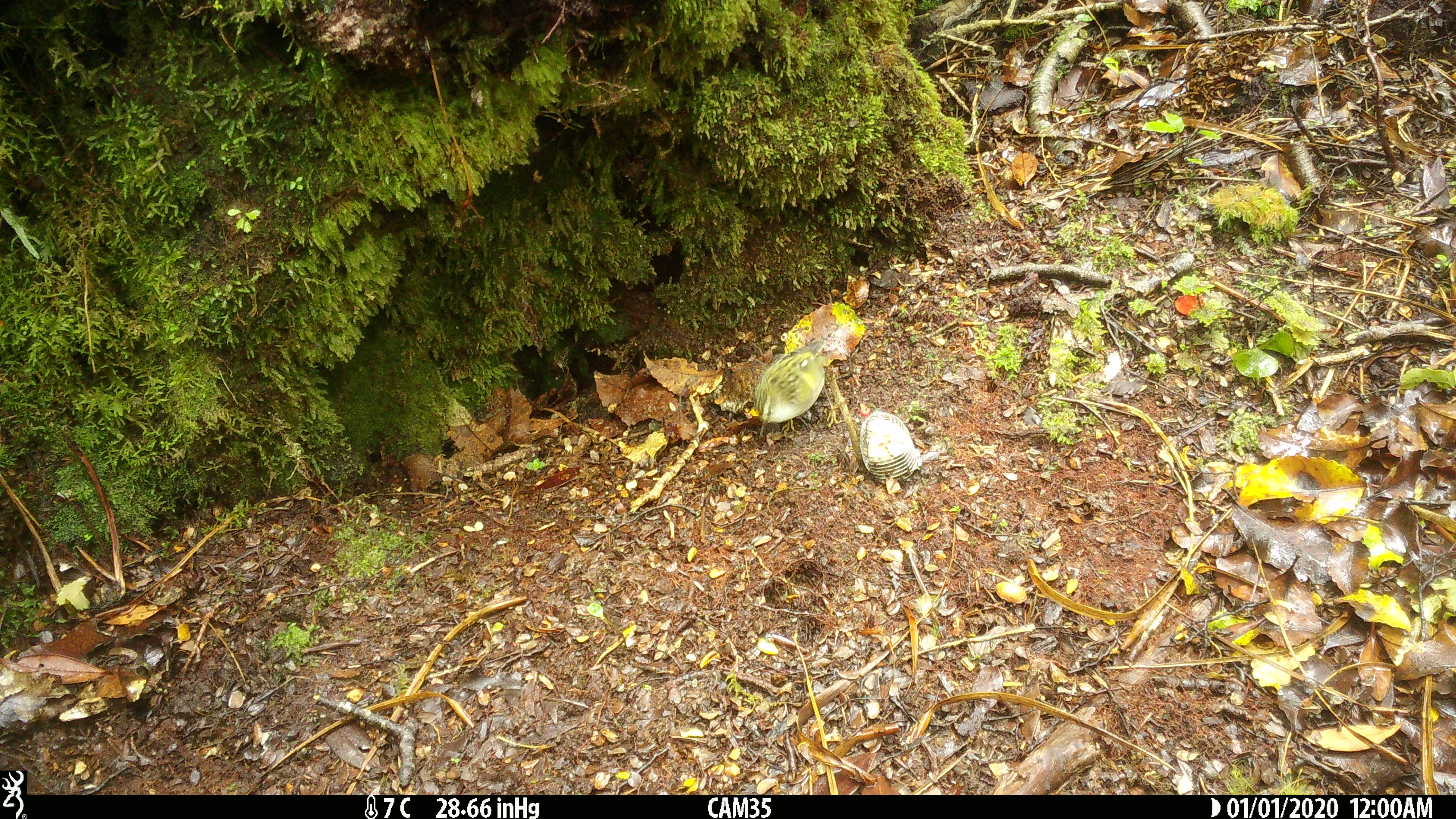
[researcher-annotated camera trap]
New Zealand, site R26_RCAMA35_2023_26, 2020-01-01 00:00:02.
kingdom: Animalia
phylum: Chordata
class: Aves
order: Passeriformes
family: Acanthisittidae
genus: Acanthisitta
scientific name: Acanthisitta chloris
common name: rifleman